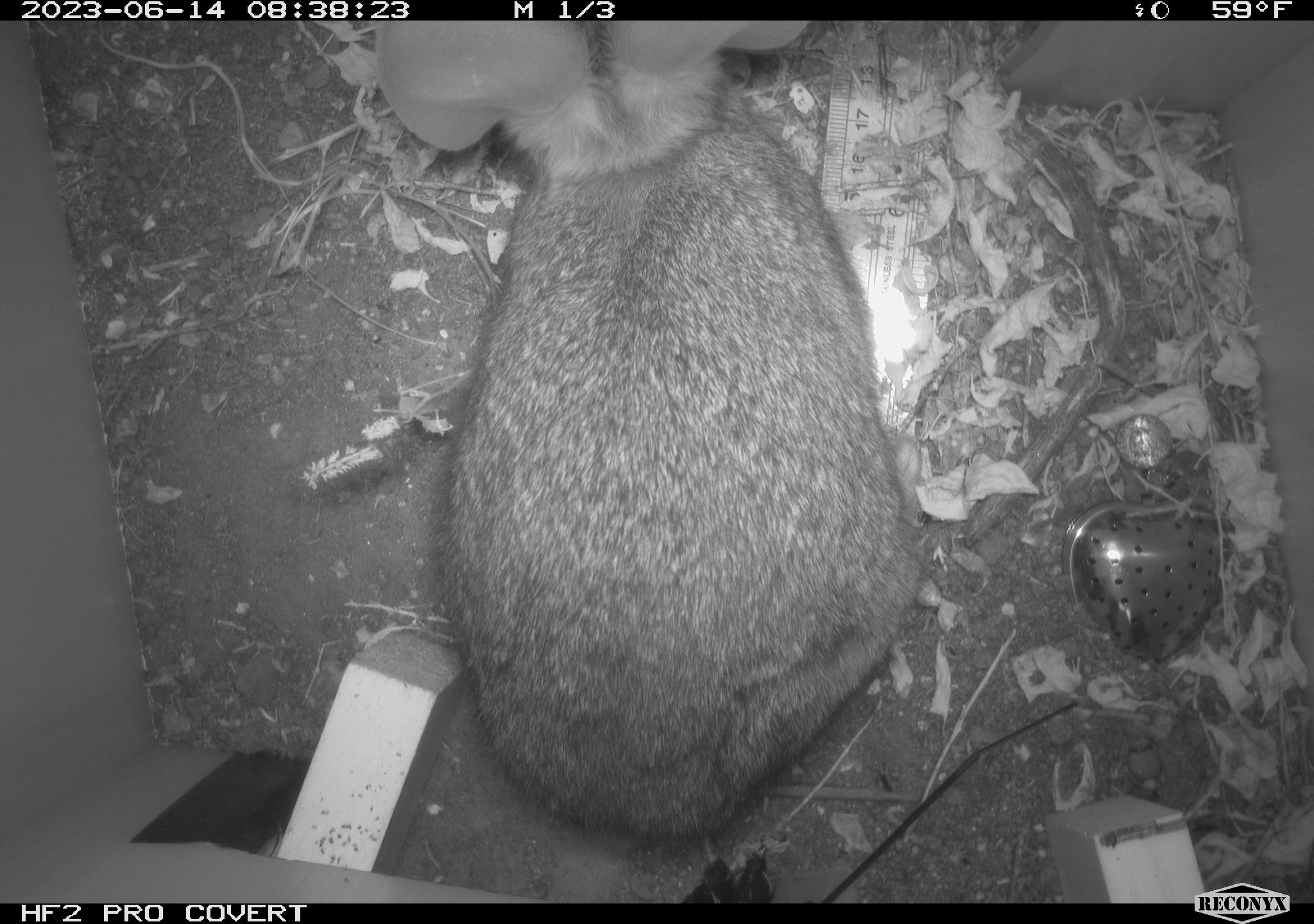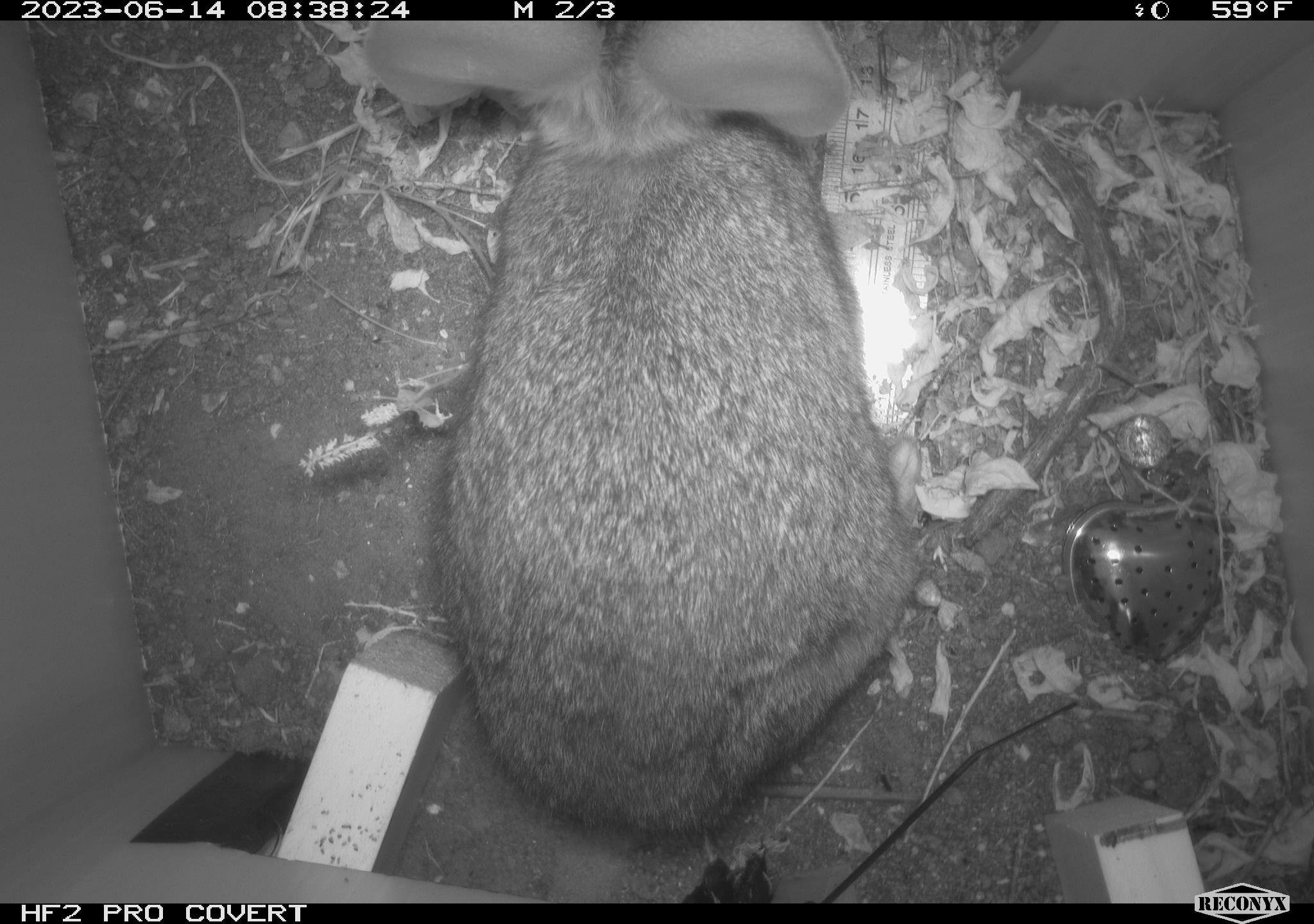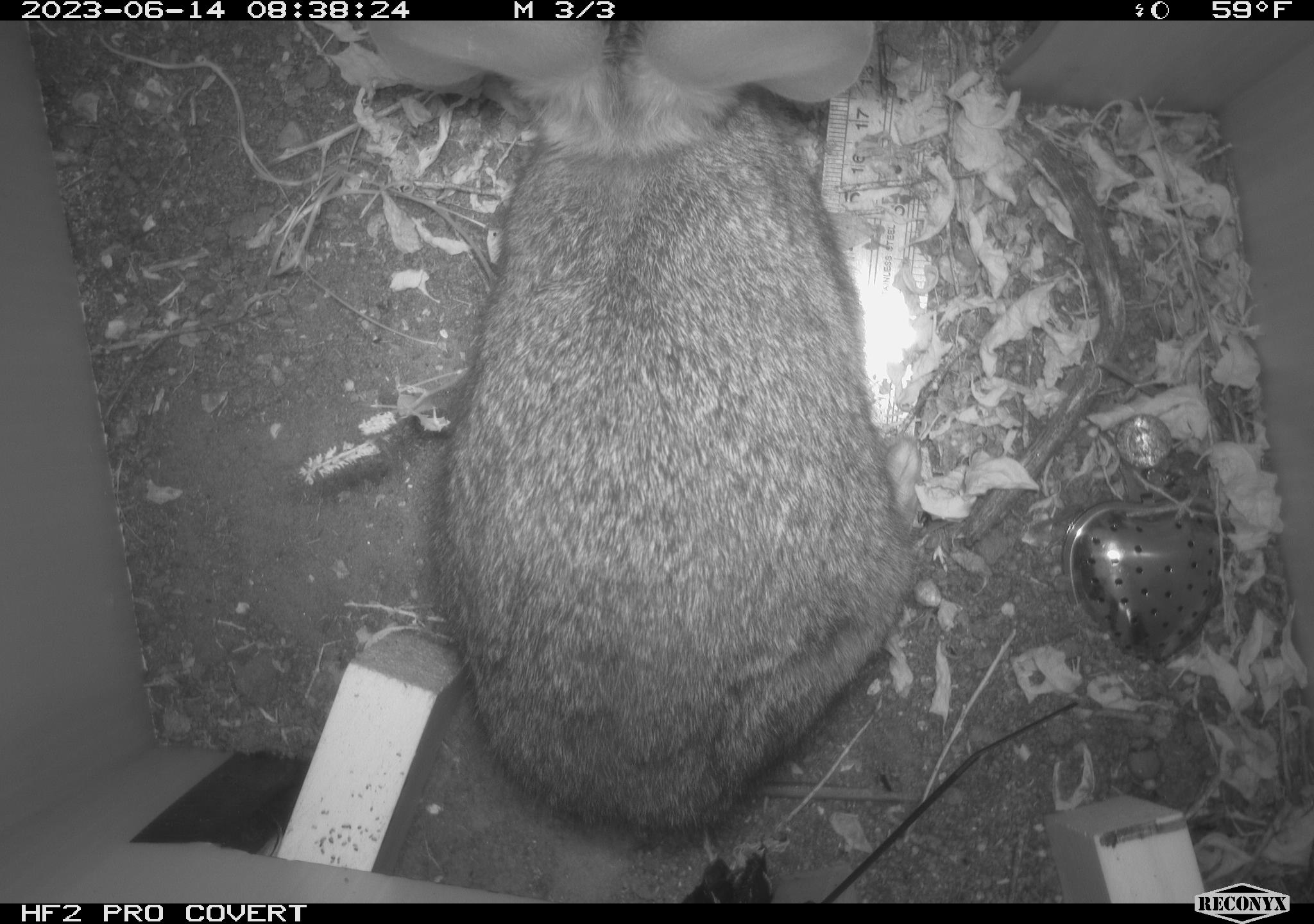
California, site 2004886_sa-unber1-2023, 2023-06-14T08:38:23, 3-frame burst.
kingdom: Animalia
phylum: Chordata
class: Mammalia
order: Lagomorpha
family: Leporidae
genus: Sylvilagus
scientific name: Sylvilagus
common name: cottontail rabbits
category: sylvilagus species